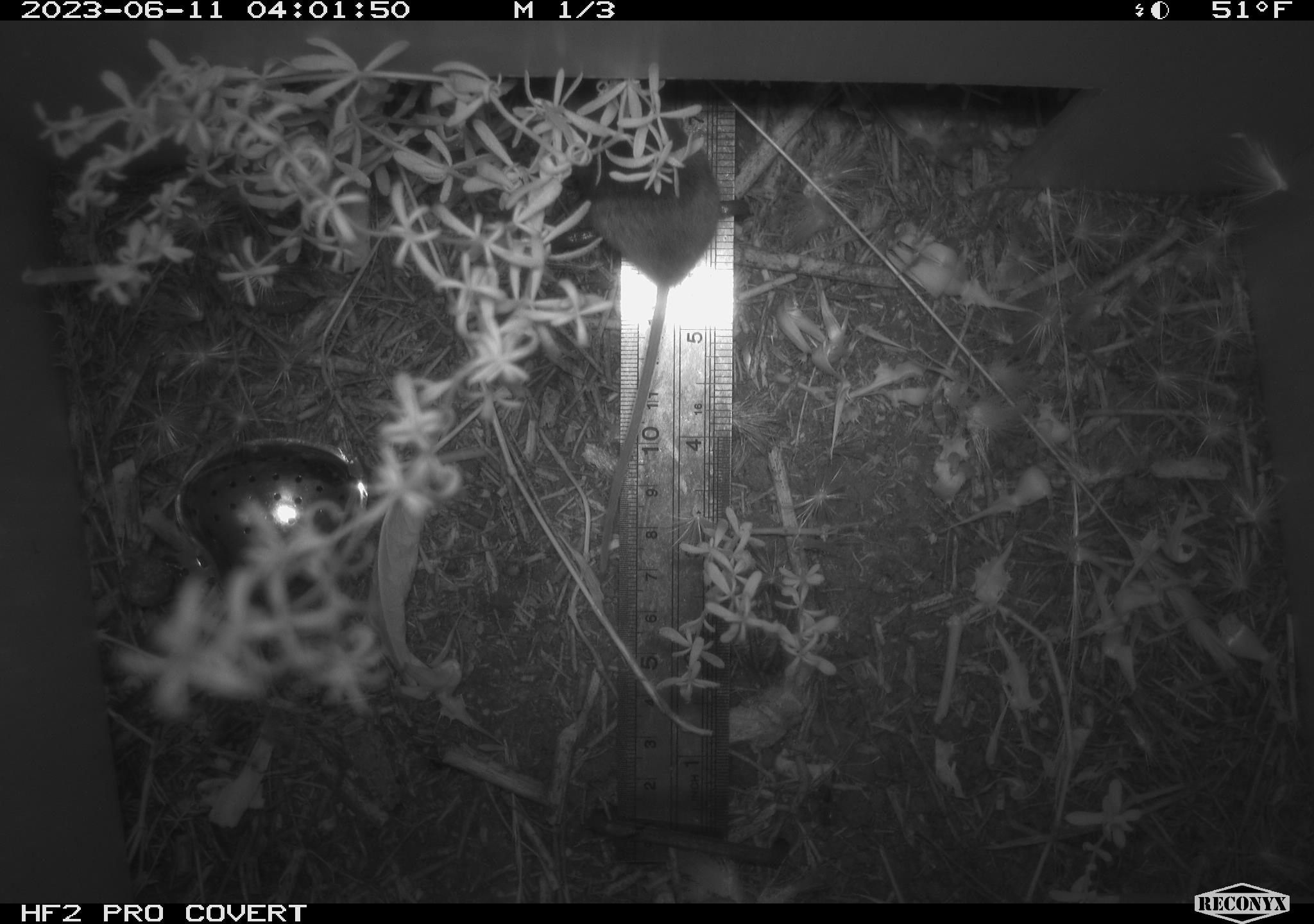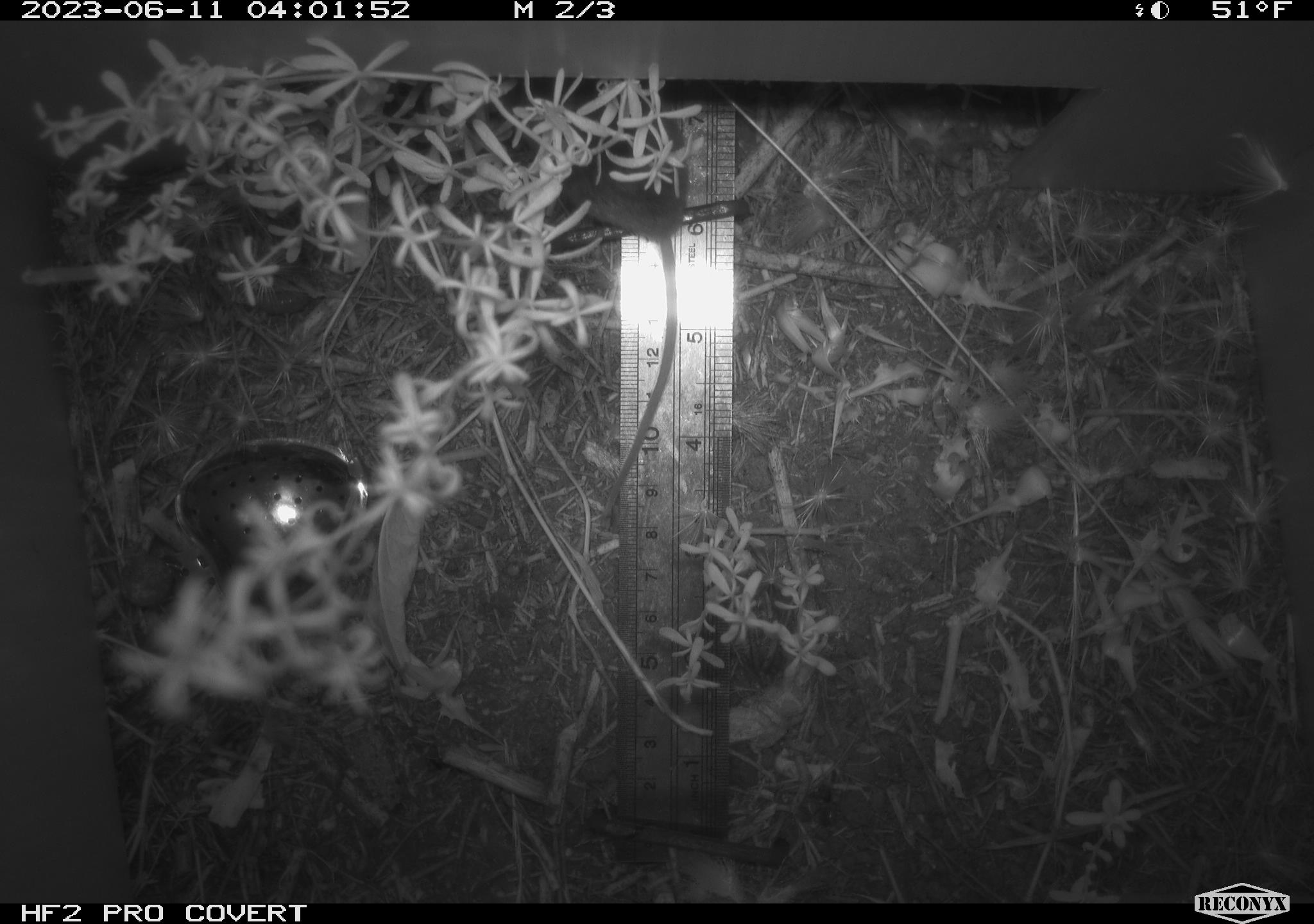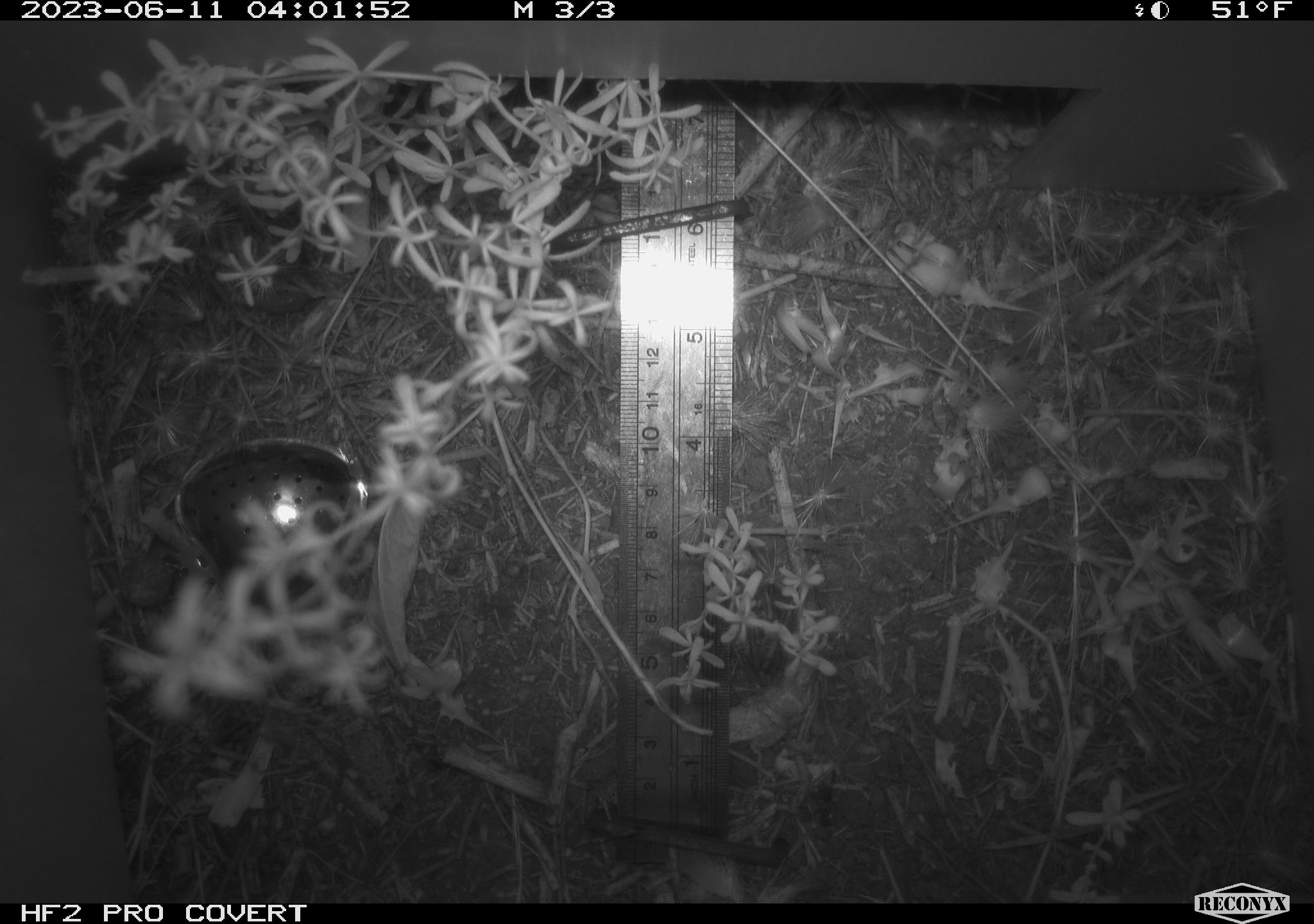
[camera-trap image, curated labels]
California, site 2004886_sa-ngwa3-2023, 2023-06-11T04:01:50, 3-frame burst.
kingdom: Animalia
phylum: Chordata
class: Mammalia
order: Rodentia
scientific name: Rodentia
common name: mouse species